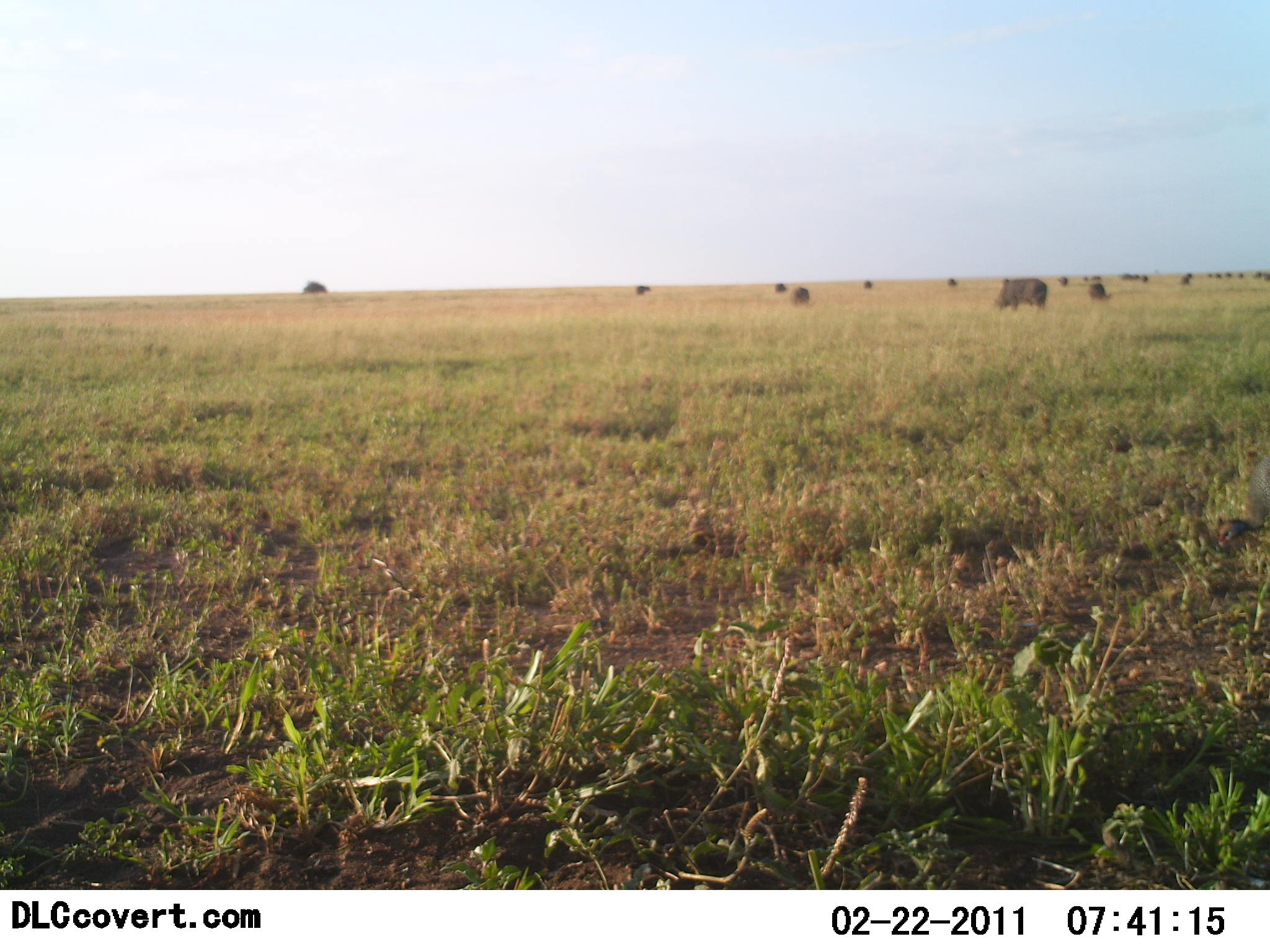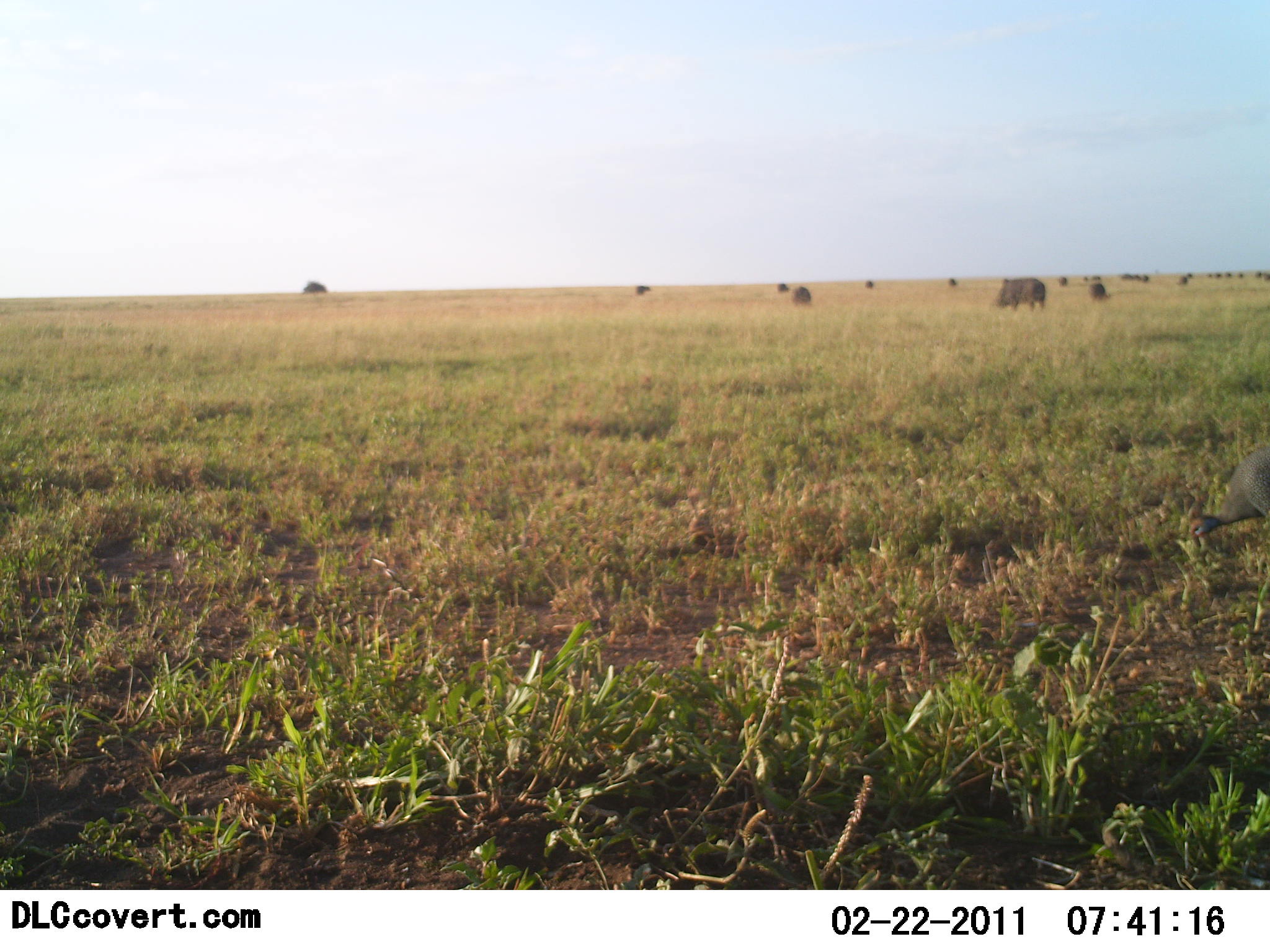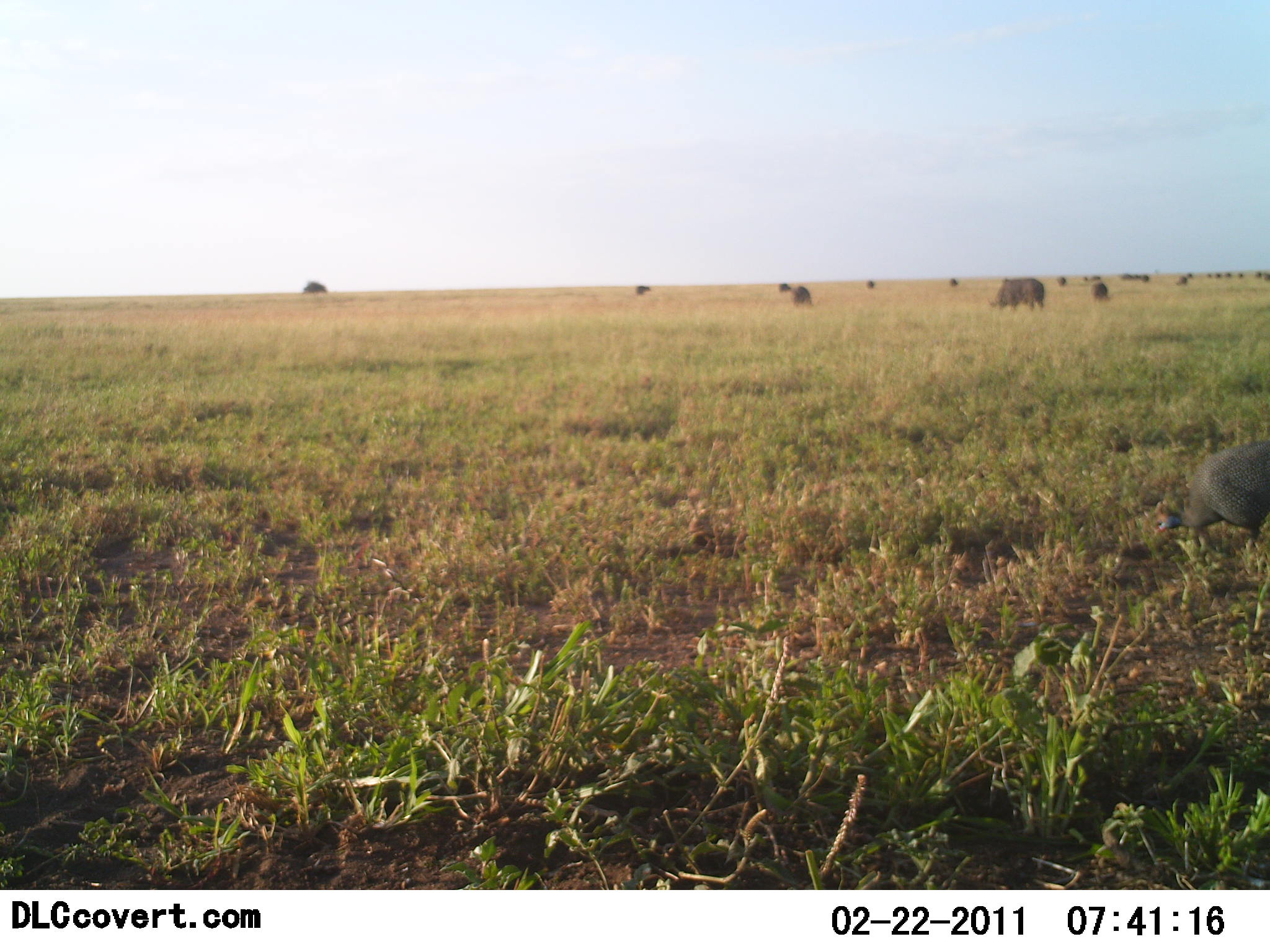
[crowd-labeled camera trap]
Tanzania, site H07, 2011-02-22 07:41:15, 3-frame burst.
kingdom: Animalia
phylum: Chordata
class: Mammalia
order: Artiodactyla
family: Bovidae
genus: Syncerus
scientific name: Syncerus caffer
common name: cape buffalo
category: buffalo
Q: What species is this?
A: Buffalo (cape buffalo) (Syncerus caffer).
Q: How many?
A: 11-50.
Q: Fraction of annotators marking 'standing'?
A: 27%.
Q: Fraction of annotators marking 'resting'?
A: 0%.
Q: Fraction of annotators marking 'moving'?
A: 18%.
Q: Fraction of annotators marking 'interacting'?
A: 0%.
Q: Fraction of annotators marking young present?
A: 0%.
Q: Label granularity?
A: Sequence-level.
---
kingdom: Animalia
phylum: Chordata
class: Aves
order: Galliformes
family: Numididae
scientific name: Numididae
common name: guinea fowl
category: guineafowl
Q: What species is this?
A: Guineafowl (guinea fowl) (Numididae).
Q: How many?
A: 1.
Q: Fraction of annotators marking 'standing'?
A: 6%.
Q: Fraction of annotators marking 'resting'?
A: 0%.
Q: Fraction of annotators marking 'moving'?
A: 35%.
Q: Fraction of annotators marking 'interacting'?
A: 0%.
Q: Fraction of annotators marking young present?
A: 0%.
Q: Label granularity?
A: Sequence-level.